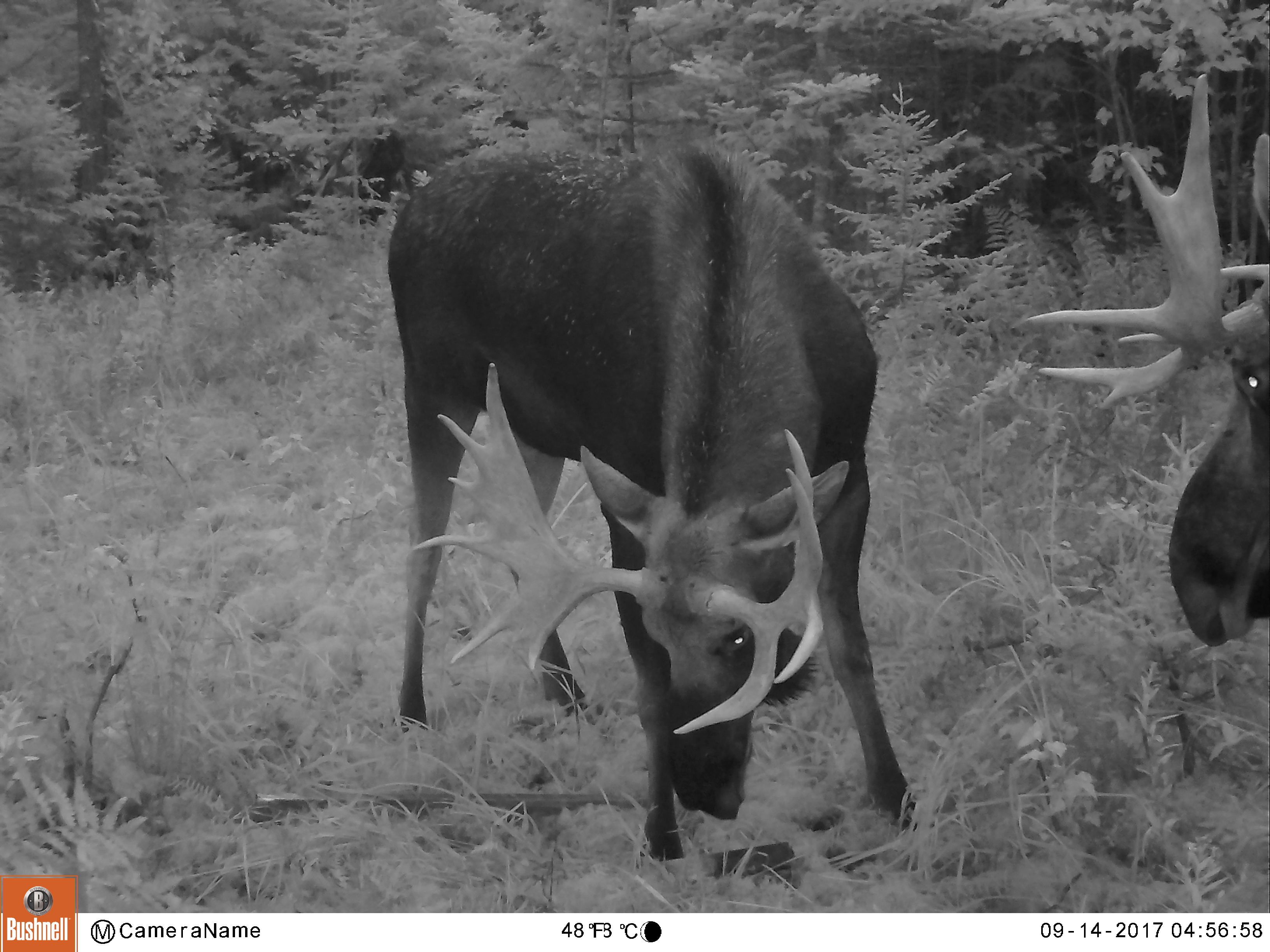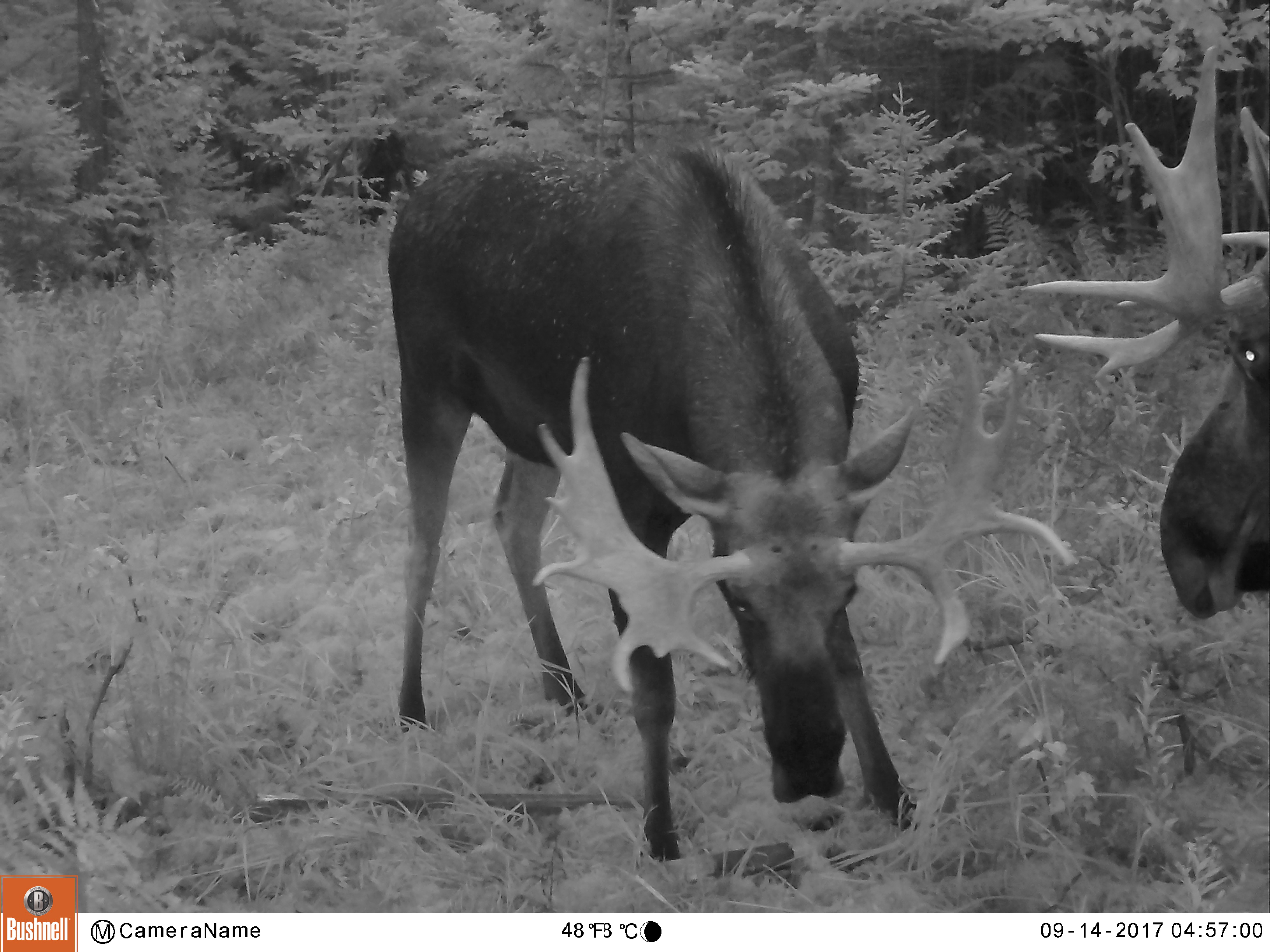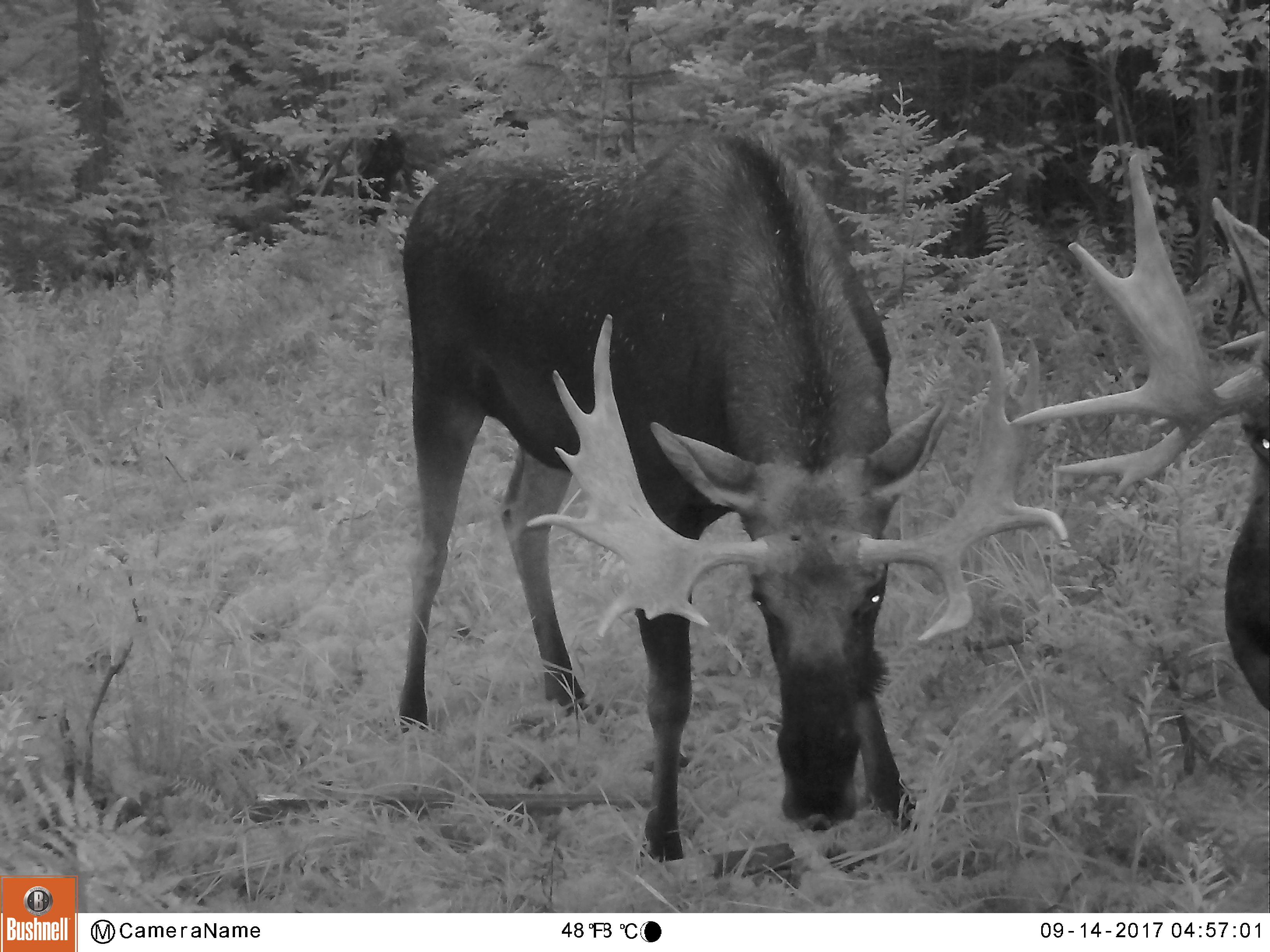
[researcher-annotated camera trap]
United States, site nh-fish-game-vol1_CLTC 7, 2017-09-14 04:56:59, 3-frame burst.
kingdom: Animalia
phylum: Chordata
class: Mammalia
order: Artiodactyla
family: Cervidae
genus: Alces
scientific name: Alces alces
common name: moose